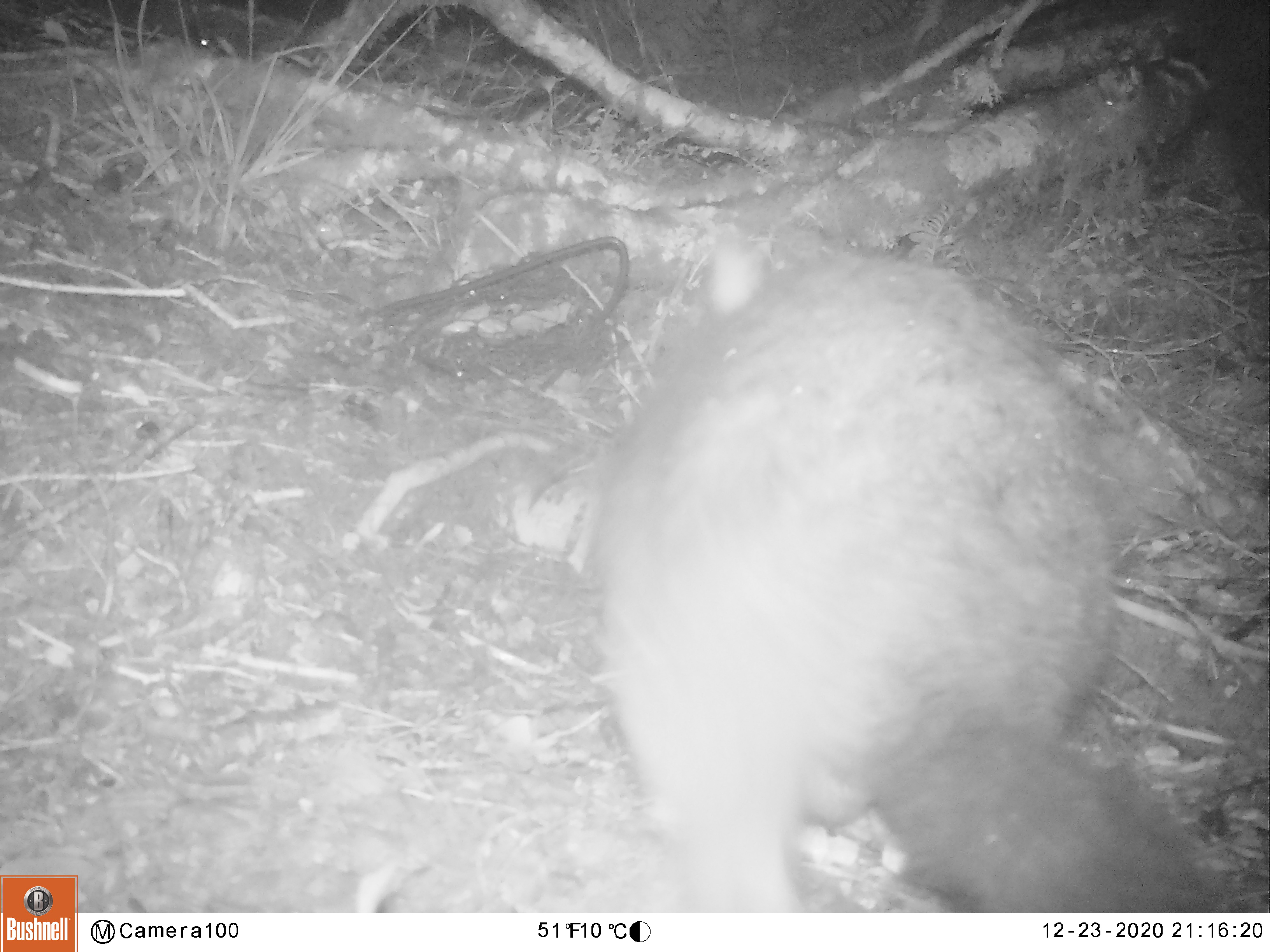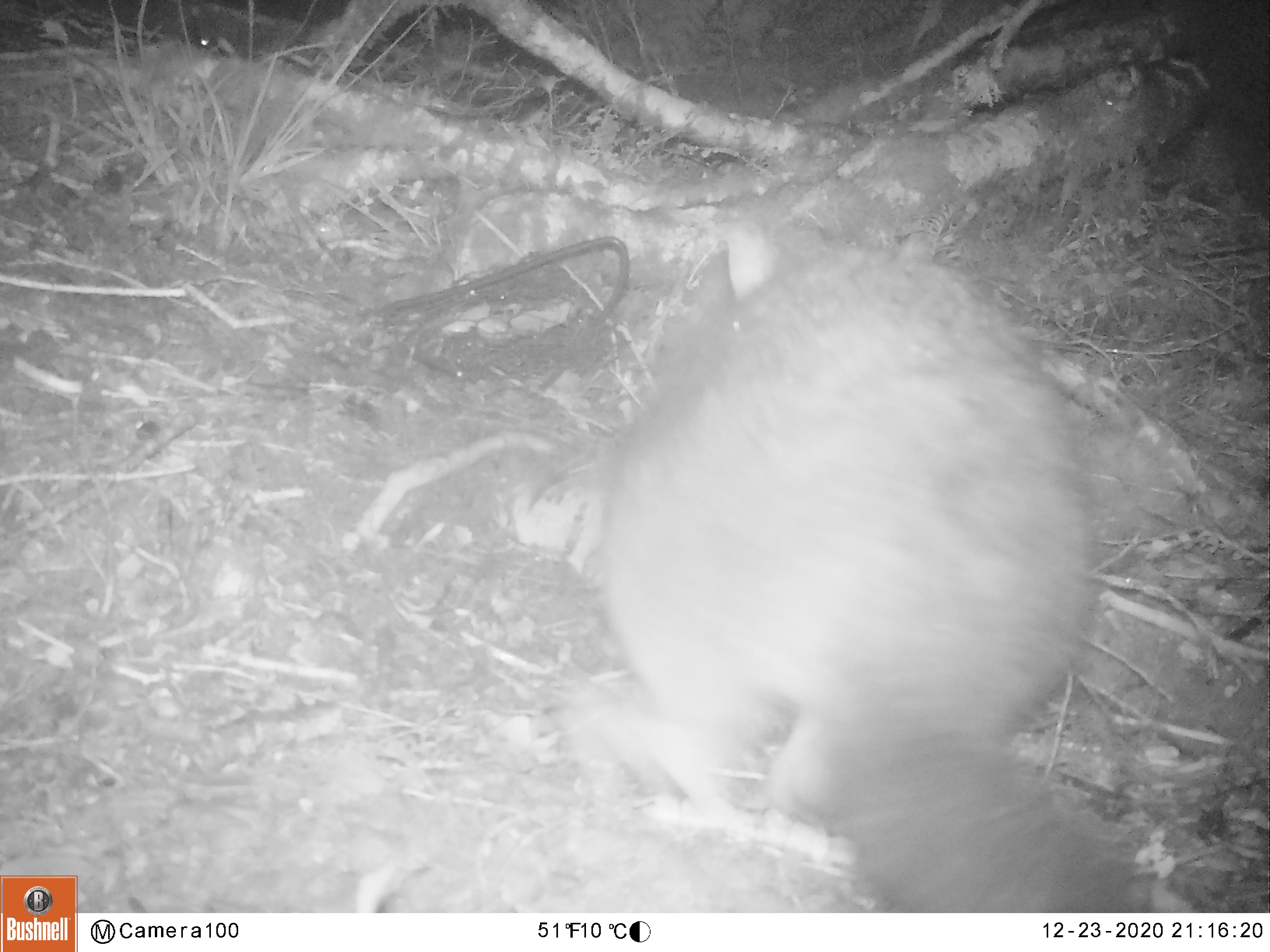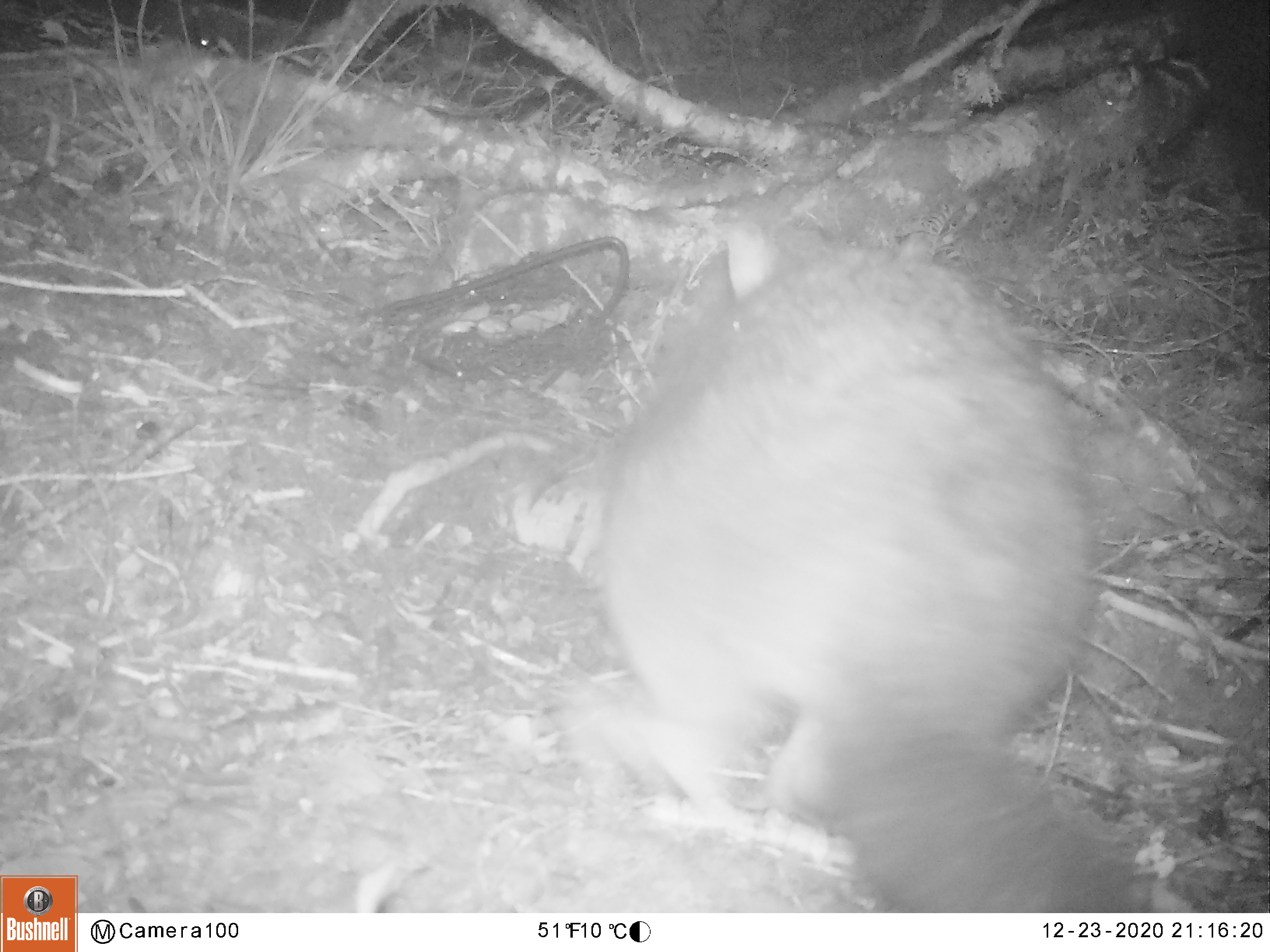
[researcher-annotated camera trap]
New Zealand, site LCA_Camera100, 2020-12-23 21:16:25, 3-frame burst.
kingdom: Animalia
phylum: Chordata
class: Mammalia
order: Diprotodontia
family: Phalangeridae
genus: Trichosurus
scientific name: Trichosurus vulpecula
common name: common brushtail possum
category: possum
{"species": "possum (common brushtail possum) (Trichosurus vulpecula)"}